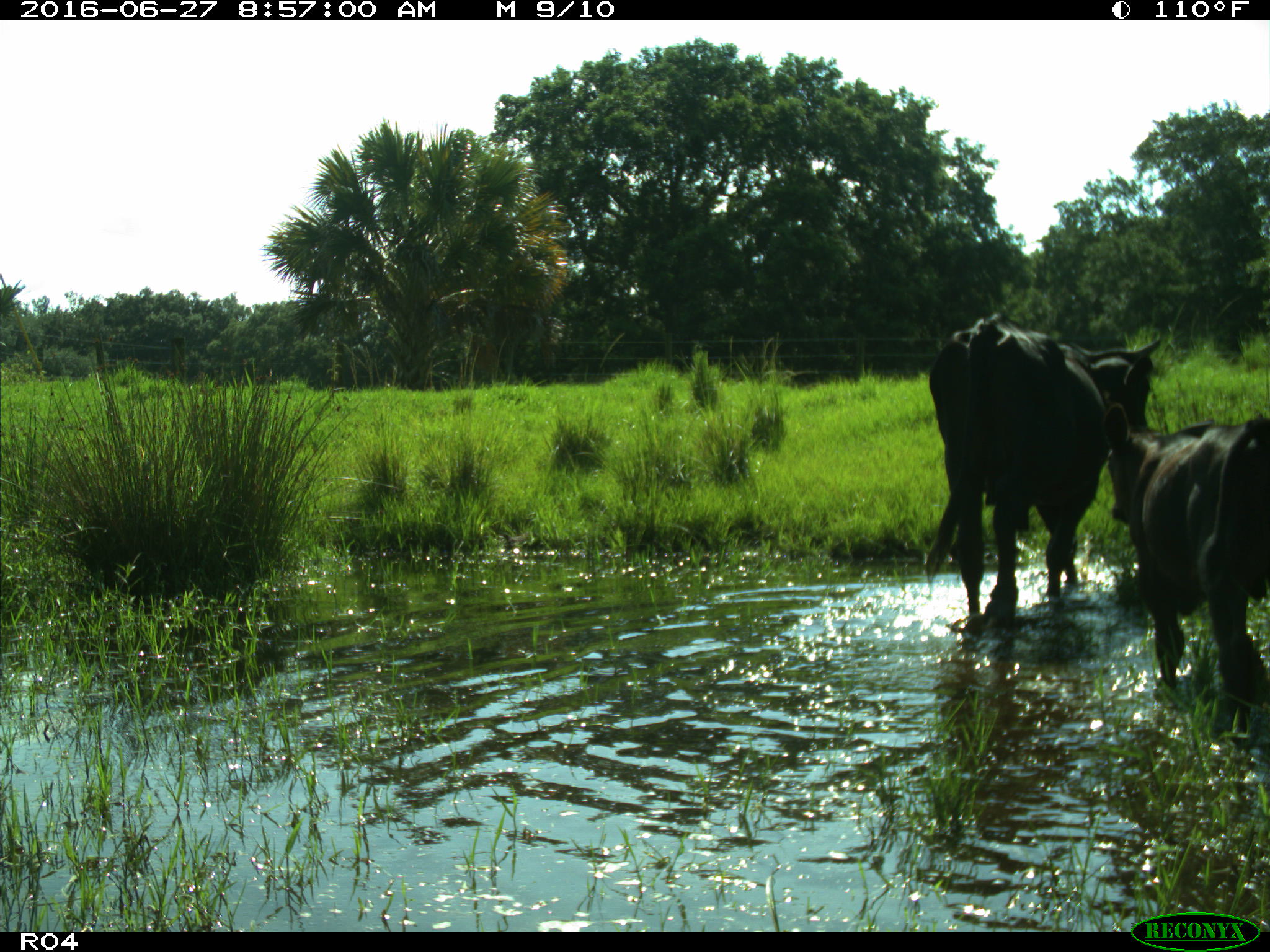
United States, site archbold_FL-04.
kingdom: Animalia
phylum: Chordata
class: Mammalia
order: Artiodactyla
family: Bovidae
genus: Bos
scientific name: Bos taurus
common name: domestic cow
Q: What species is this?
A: Bos taurus (domestic cow).